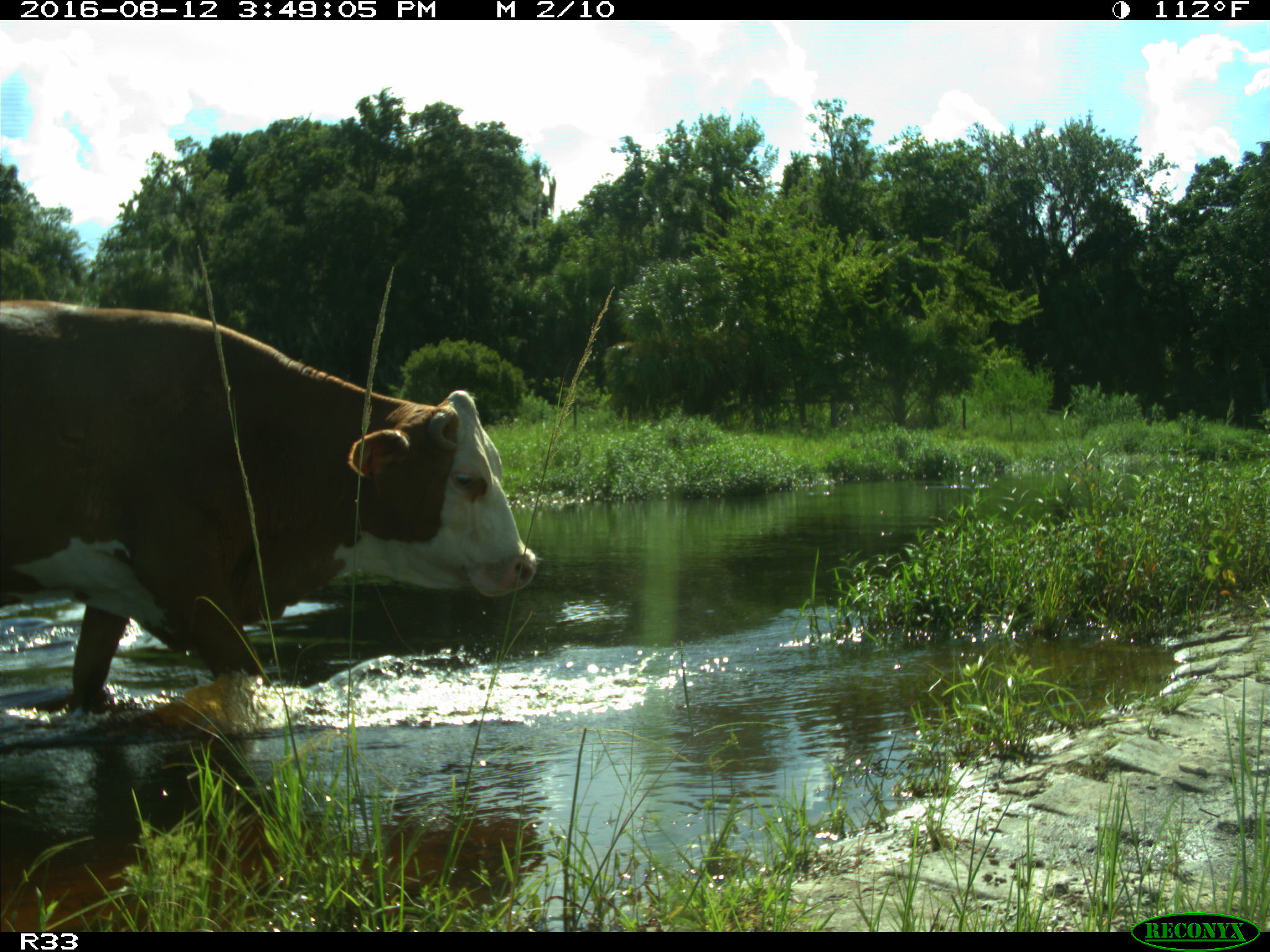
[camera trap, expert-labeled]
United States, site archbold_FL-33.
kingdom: Animalia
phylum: Chordata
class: Mammalia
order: Artiodactyla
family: Bovidae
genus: Bos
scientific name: Bos taurus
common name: domestic cow